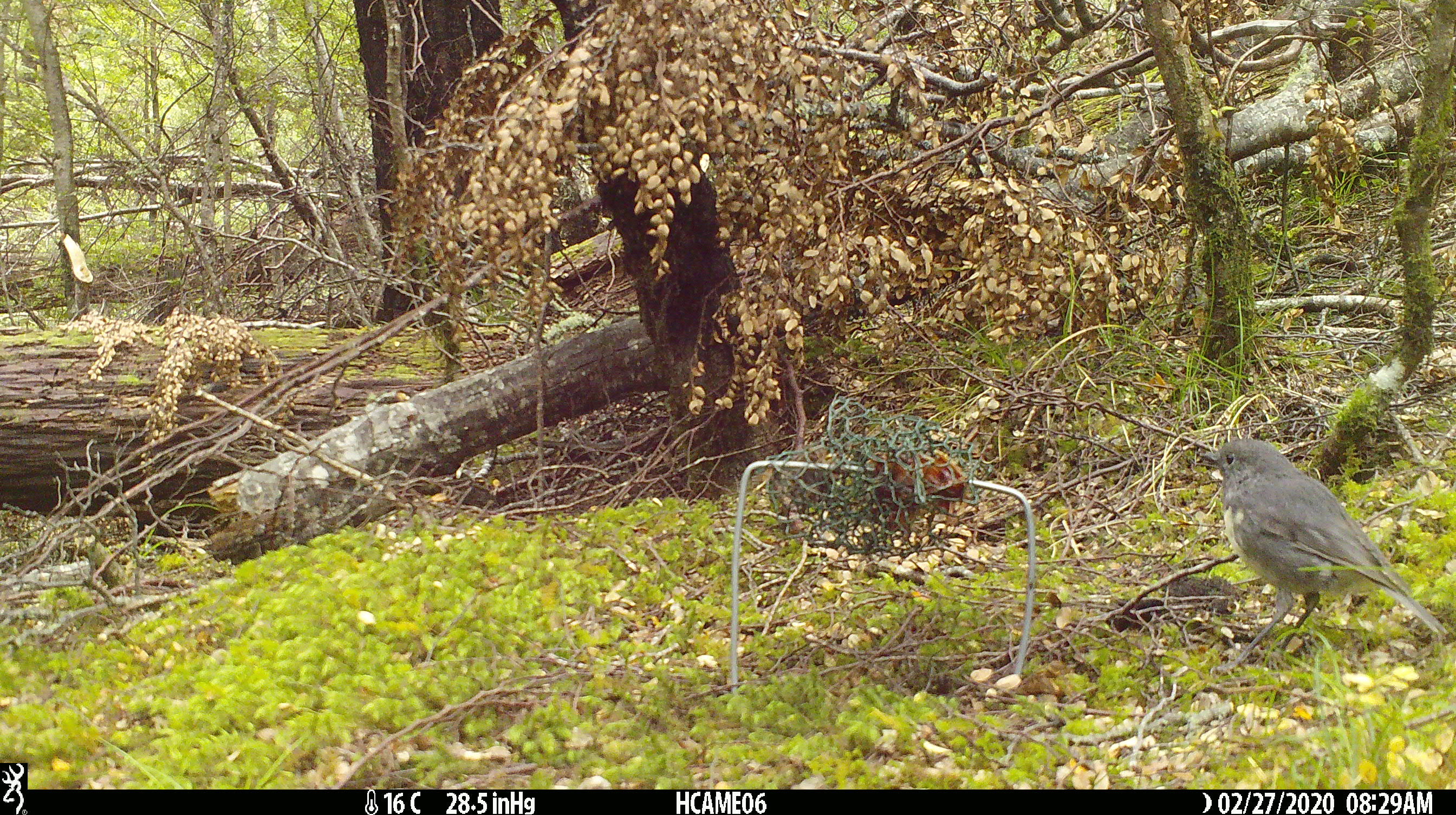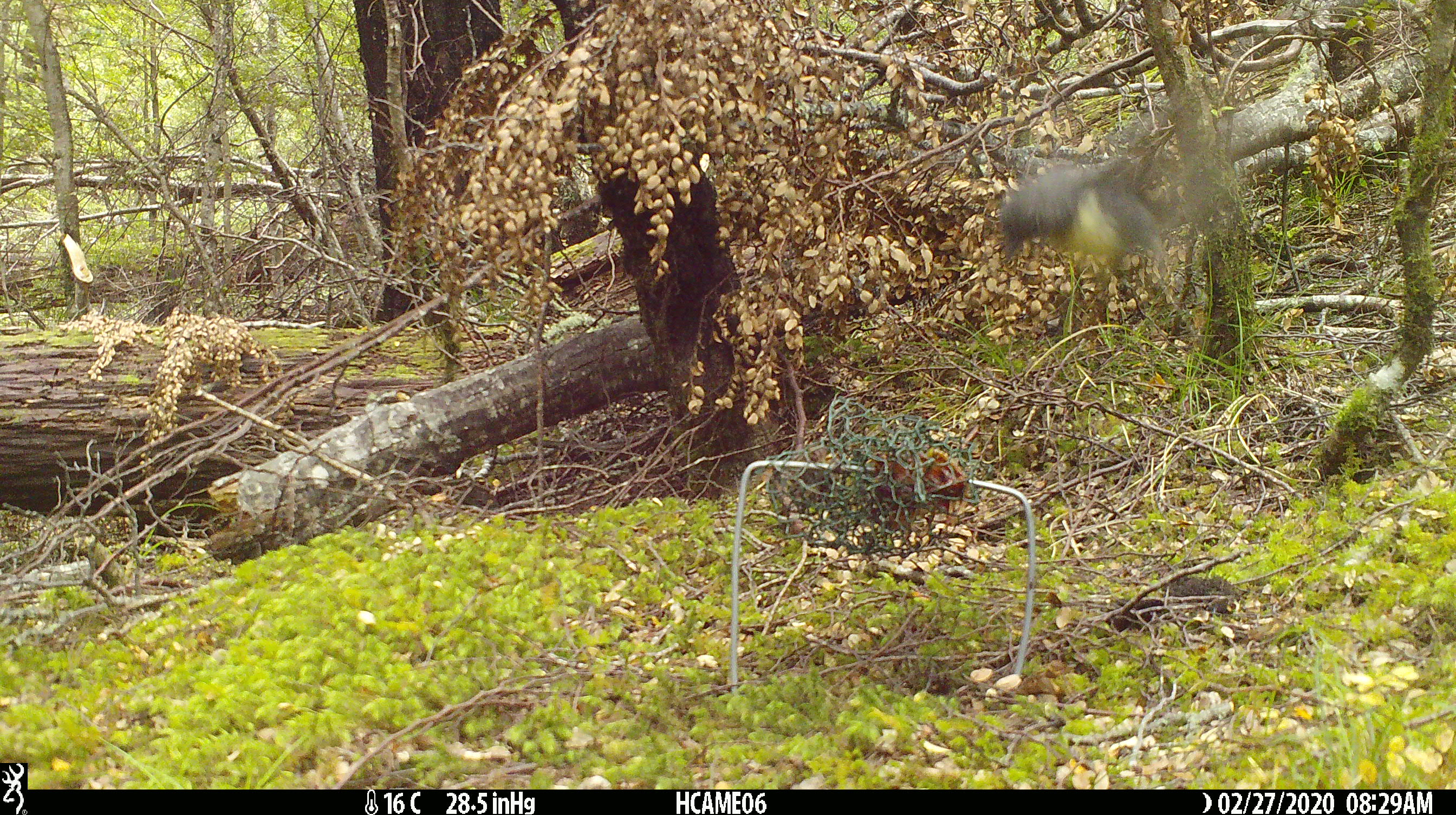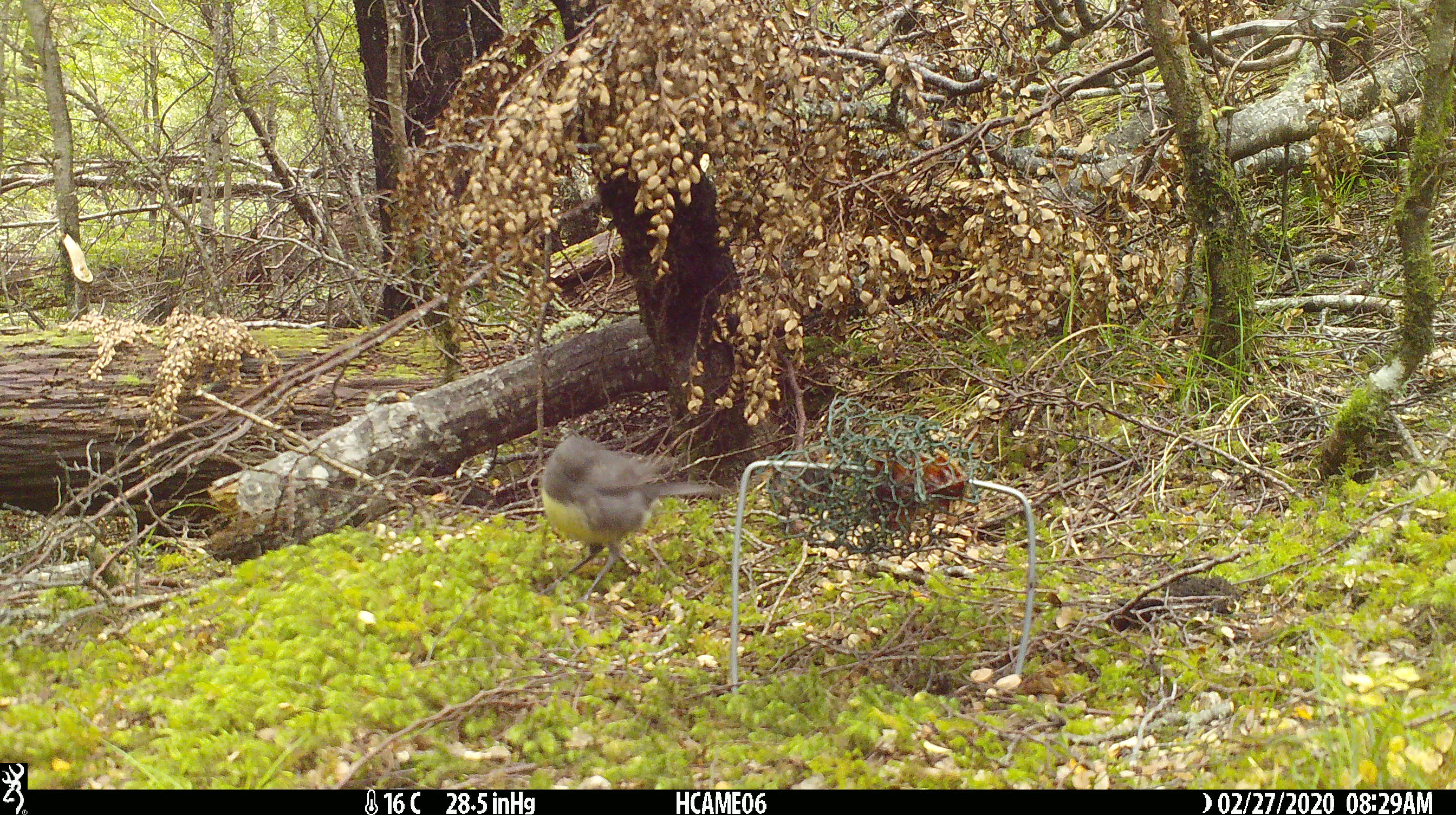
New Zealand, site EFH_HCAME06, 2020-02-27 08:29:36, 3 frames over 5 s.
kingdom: Animalia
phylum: Chordata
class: Aves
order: Passeriformes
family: Petroicidae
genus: Petroica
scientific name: Petroica australis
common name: new zealand robin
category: robin